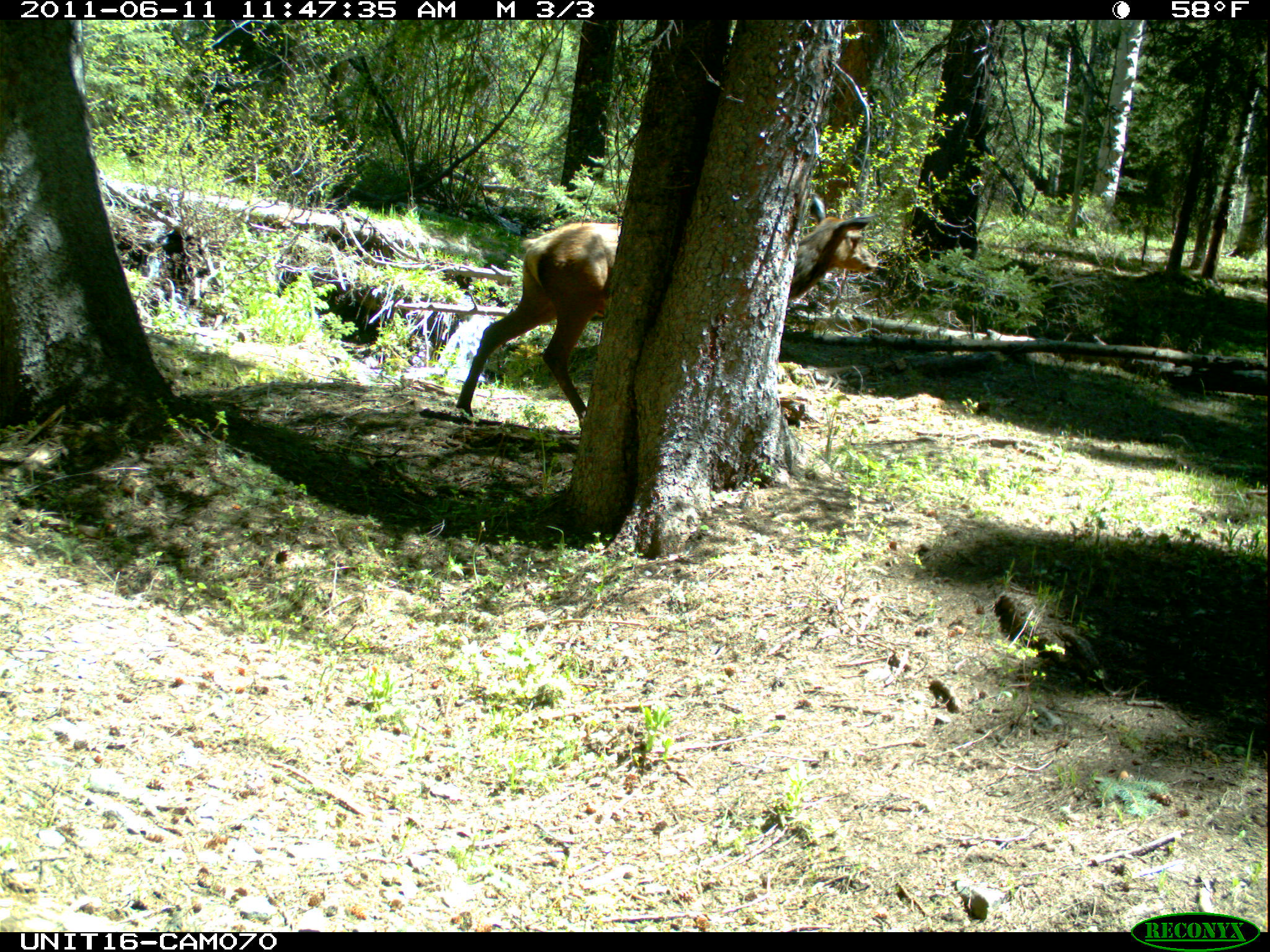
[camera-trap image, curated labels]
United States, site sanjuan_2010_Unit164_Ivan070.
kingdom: Animalia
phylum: Chordata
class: Mammalia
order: Artiodactyla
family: Cervidae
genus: Cervus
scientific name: Cervus elaphus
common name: red deer